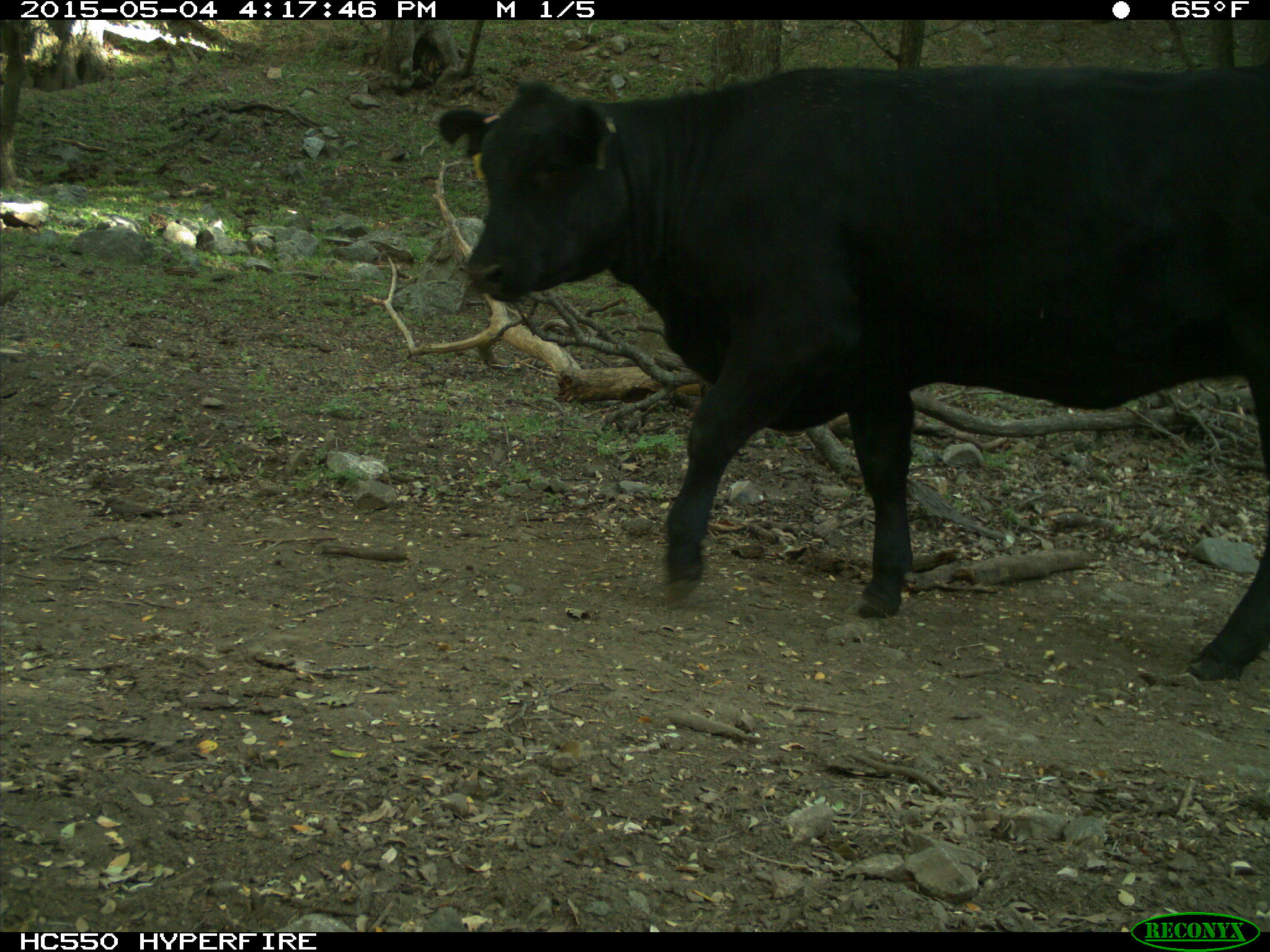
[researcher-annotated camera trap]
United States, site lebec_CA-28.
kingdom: Animalia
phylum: Chordata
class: Mammalia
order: Artiodactyla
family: Bovidae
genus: Bos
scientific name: Bos taurus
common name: domestic cow